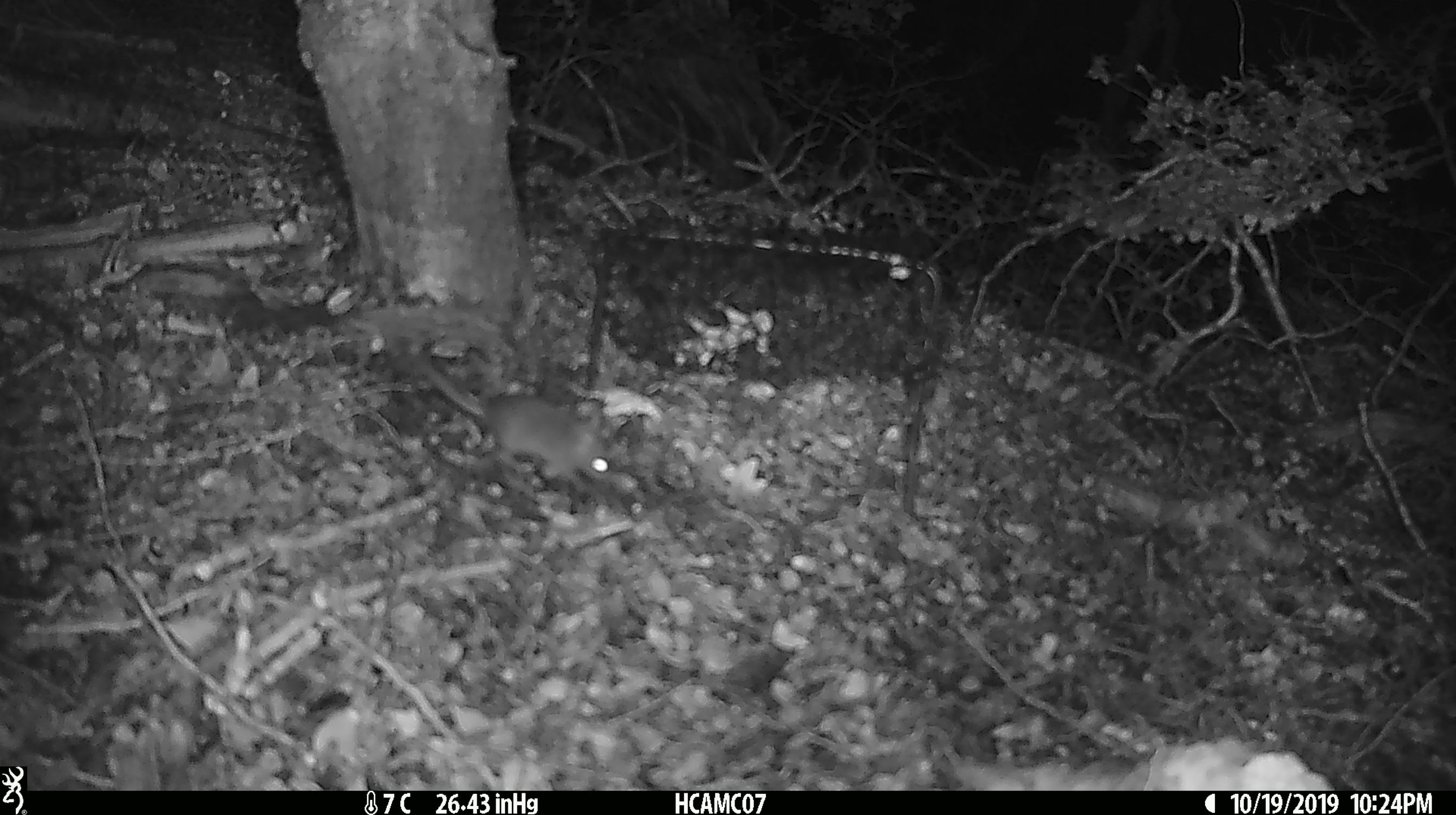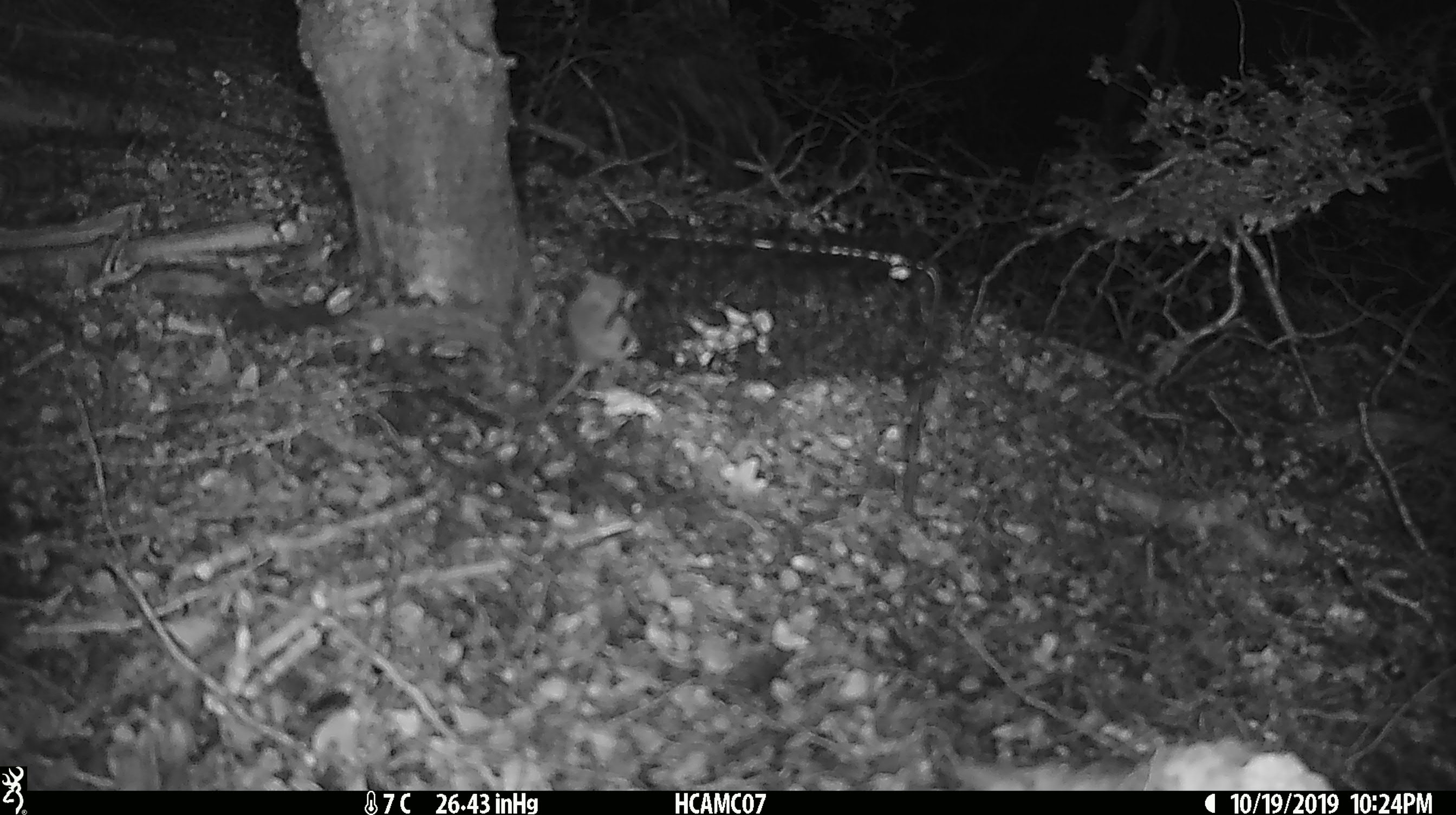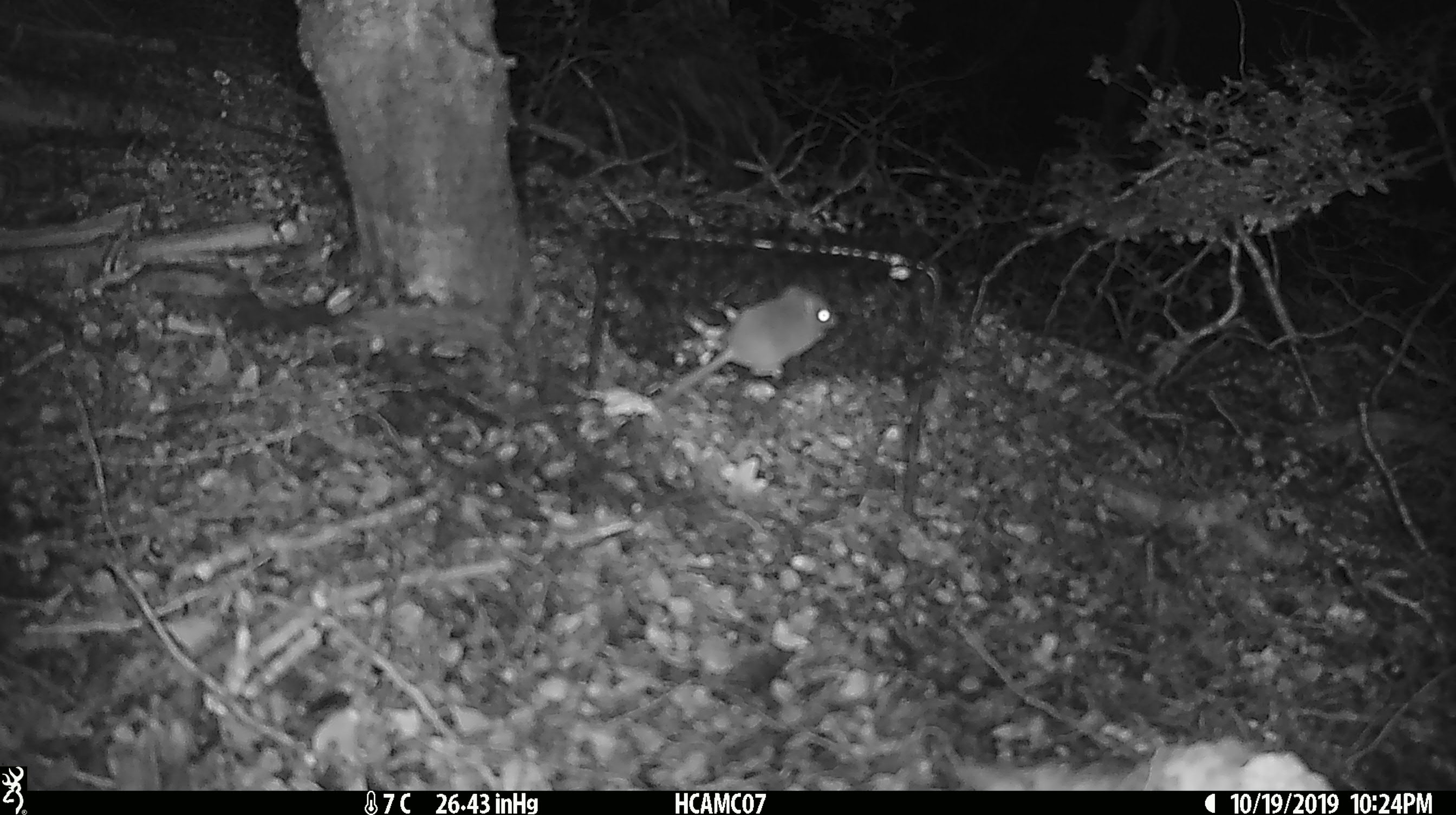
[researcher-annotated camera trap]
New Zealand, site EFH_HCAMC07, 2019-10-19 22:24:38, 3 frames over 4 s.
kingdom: Animalia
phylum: Chordata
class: Mammalia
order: Rodentia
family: Muridae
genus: Mus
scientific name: Mus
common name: mouse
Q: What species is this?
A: Mouse (Mus).